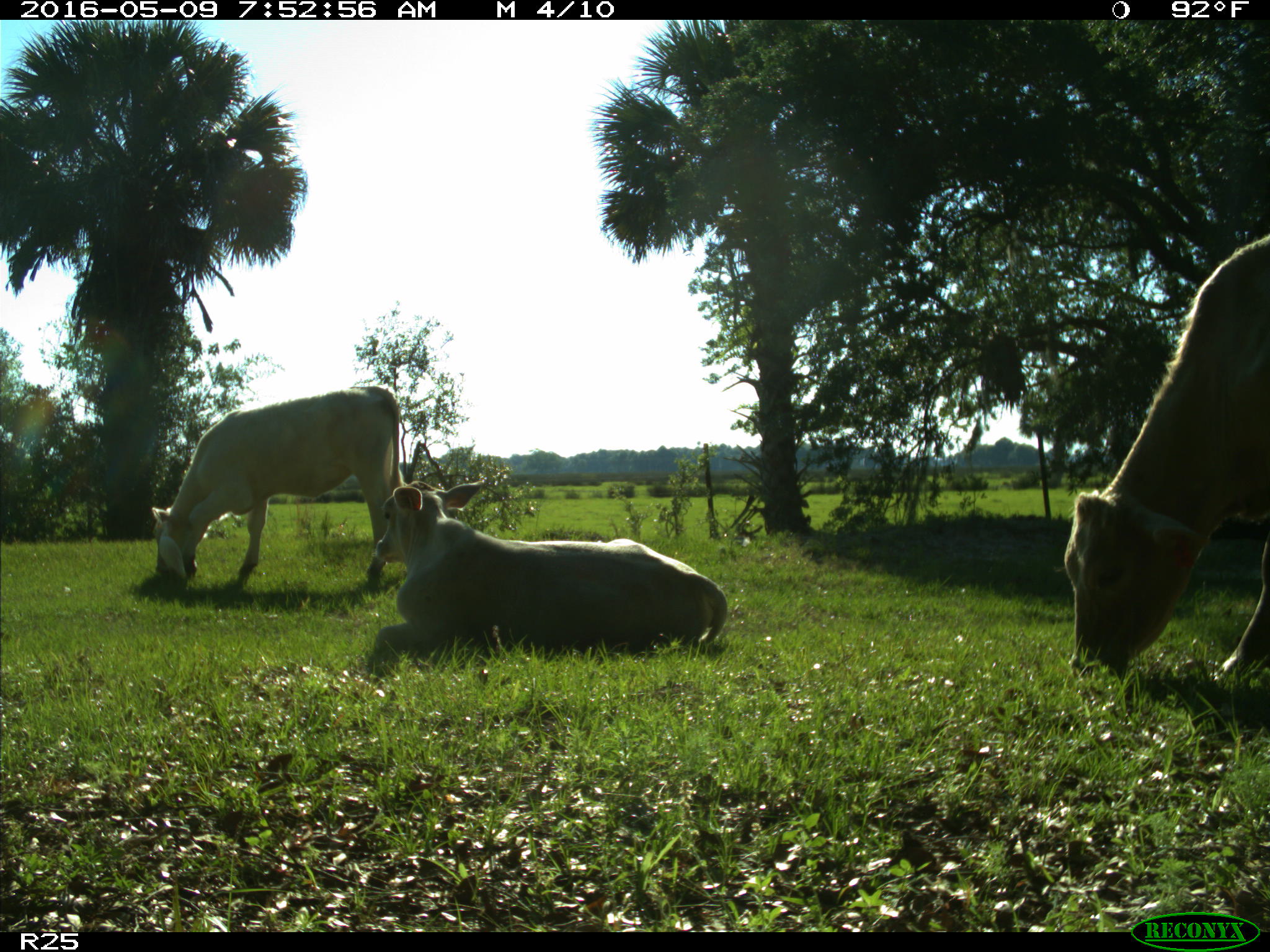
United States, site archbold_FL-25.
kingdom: Animalia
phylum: Chordata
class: Mammalia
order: Artiodactyla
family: Bovidae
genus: Bos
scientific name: Bos taurus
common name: domestic cow